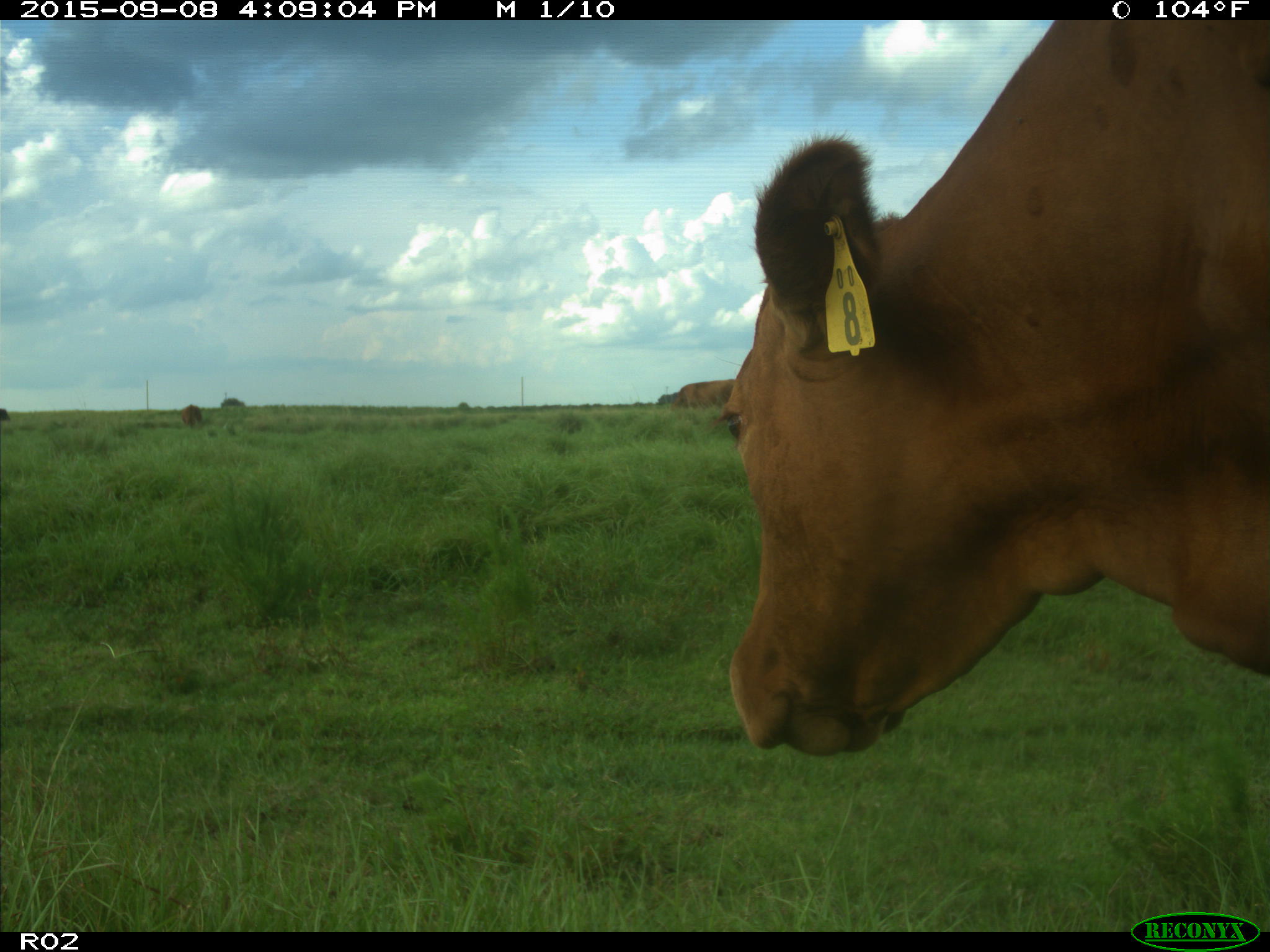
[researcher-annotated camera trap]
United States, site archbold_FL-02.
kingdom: Animalia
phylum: Chordata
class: Mammalia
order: Artiodactyla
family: Bovidae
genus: Bos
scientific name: Bos taurus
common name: domestic cow